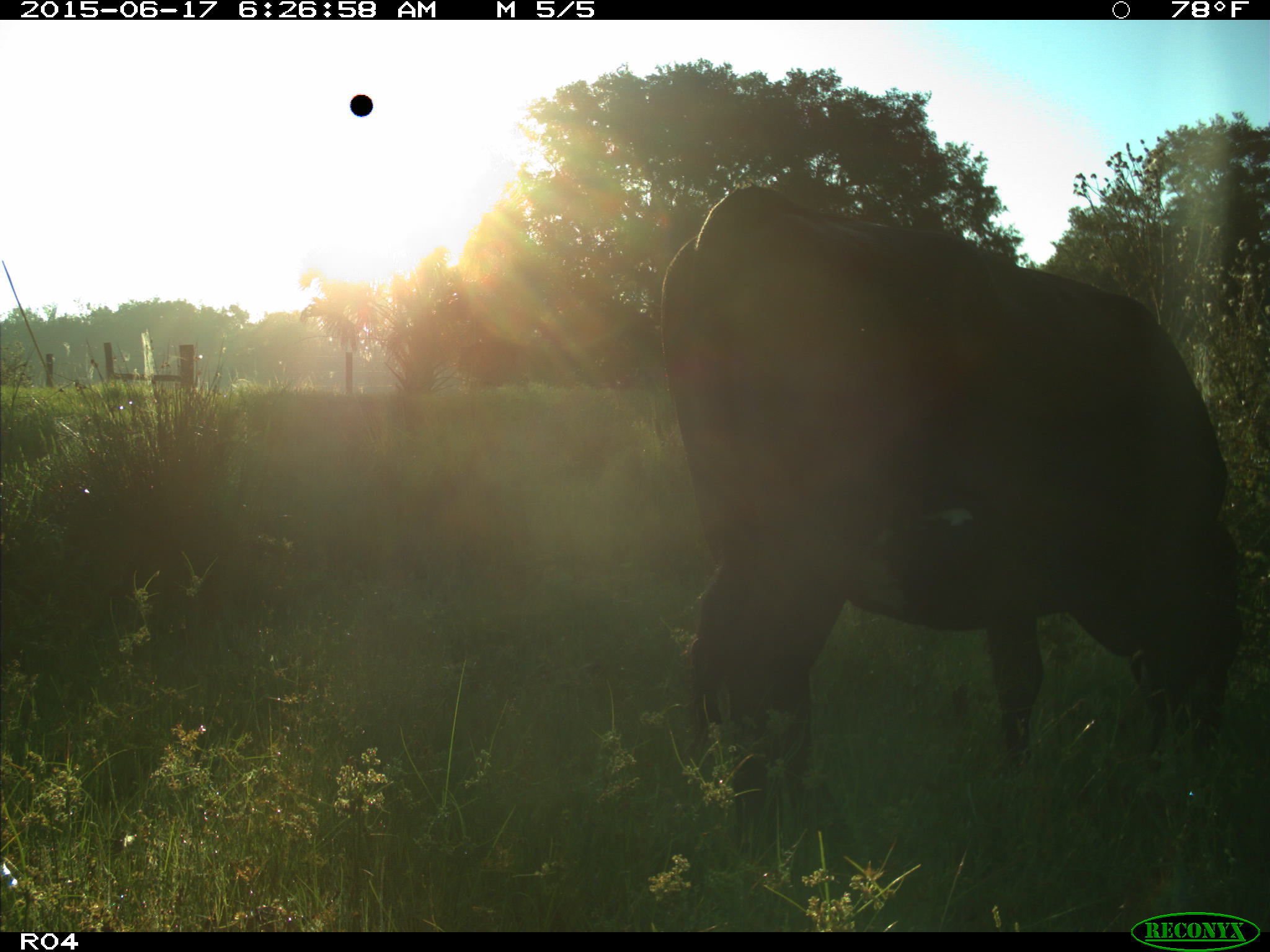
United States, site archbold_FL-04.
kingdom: Animalia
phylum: Chordata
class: Mammalia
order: Artiodactyla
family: Bovidae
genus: Bos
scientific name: Bos taurus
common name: domestic cow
Bos taurus (domestic cow).